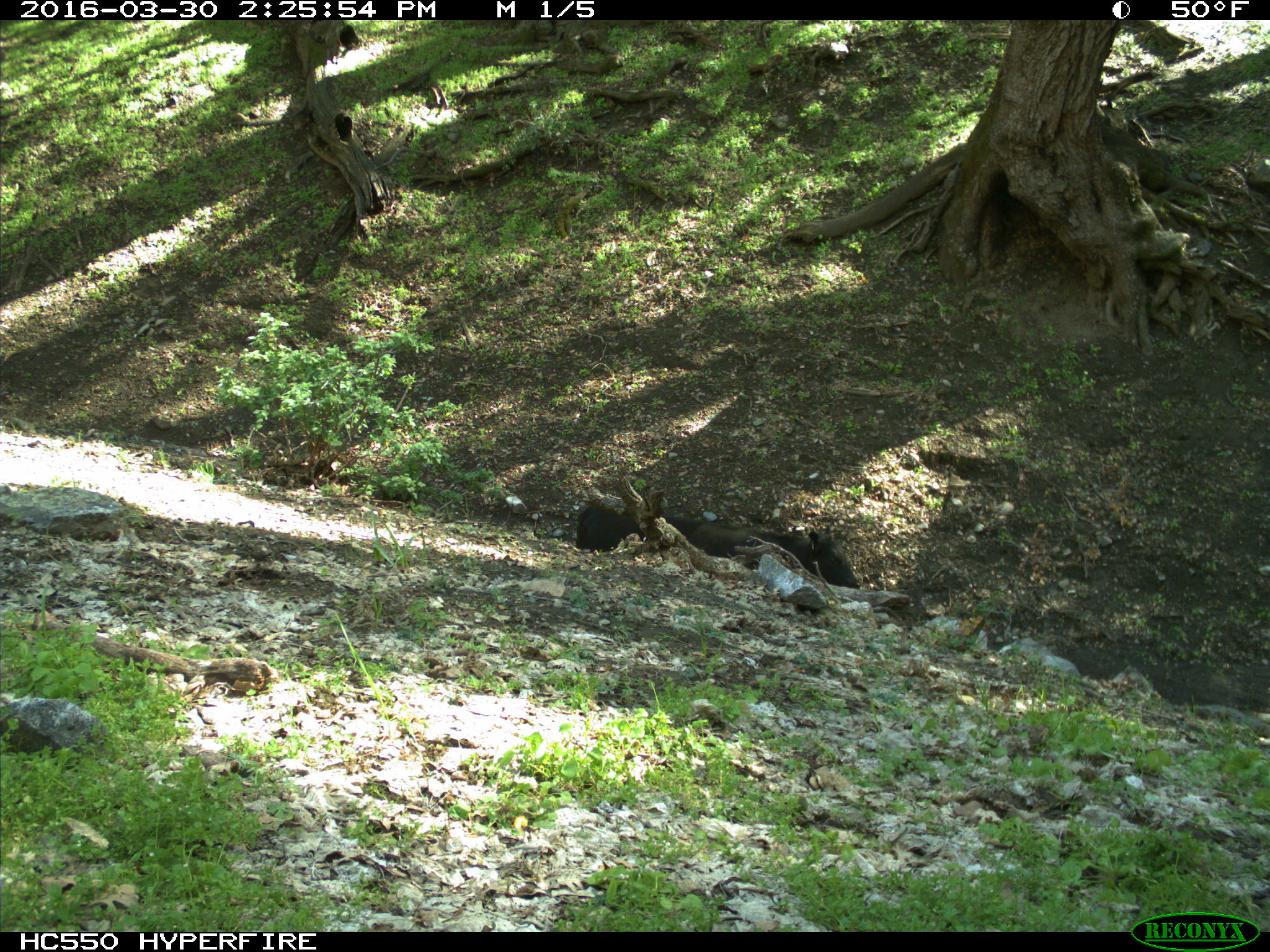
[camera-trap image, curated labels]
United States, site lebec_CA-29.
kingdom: Animalia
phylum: Chordata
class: Mammalia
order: Artiodactyla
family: Bovidae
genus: Bos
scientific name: Bos taurus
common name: domestic cow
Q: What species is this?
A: Bos taurus (domestic cow).